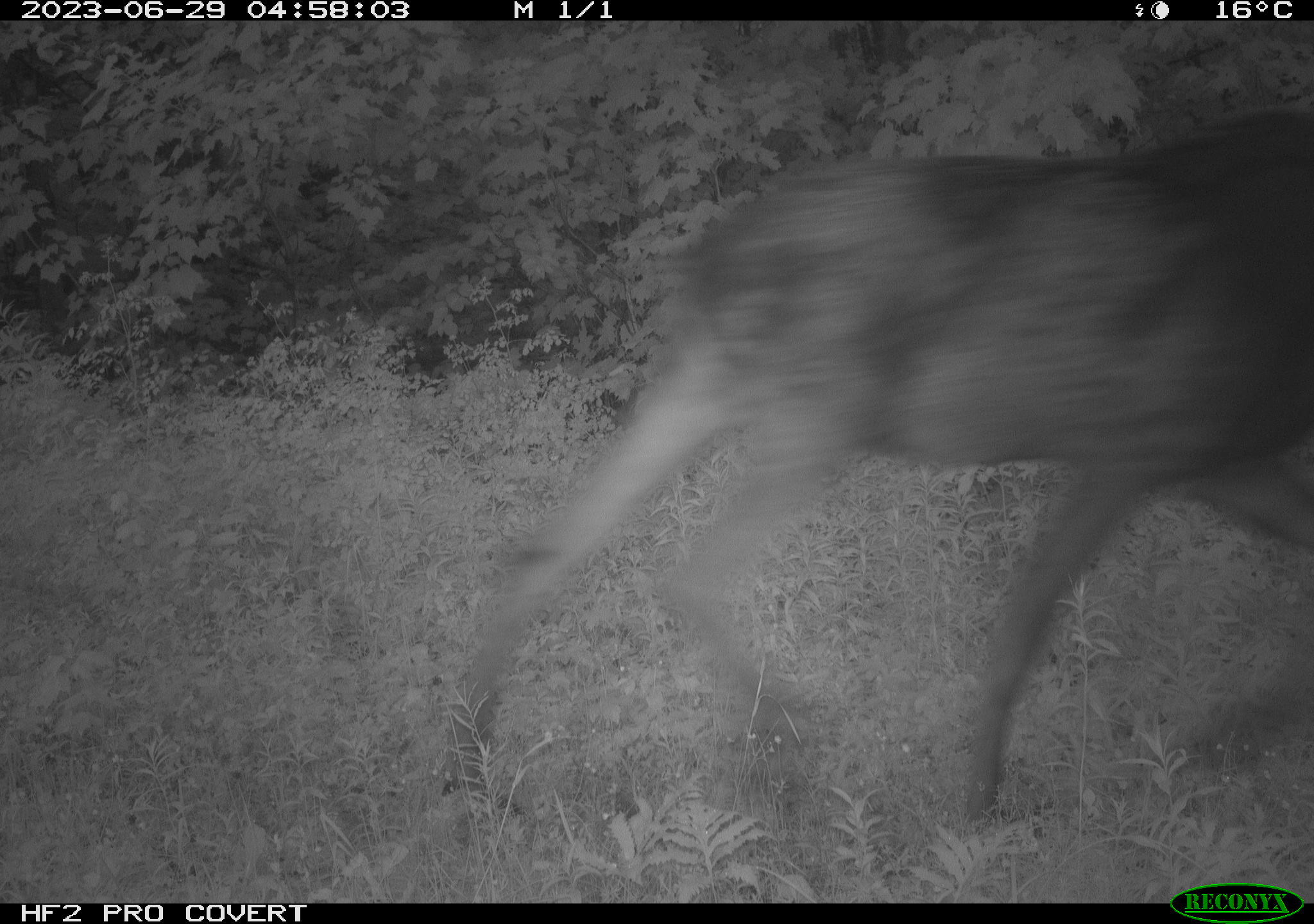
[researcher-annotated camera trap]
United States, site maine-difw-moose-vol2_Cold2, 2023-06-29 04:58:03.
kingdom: Animalia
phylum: Chordata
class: Mammalia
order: Artiodactyla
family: Cervidae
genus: Alces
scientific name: Alces alces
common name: moose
Moose (Alces alces).